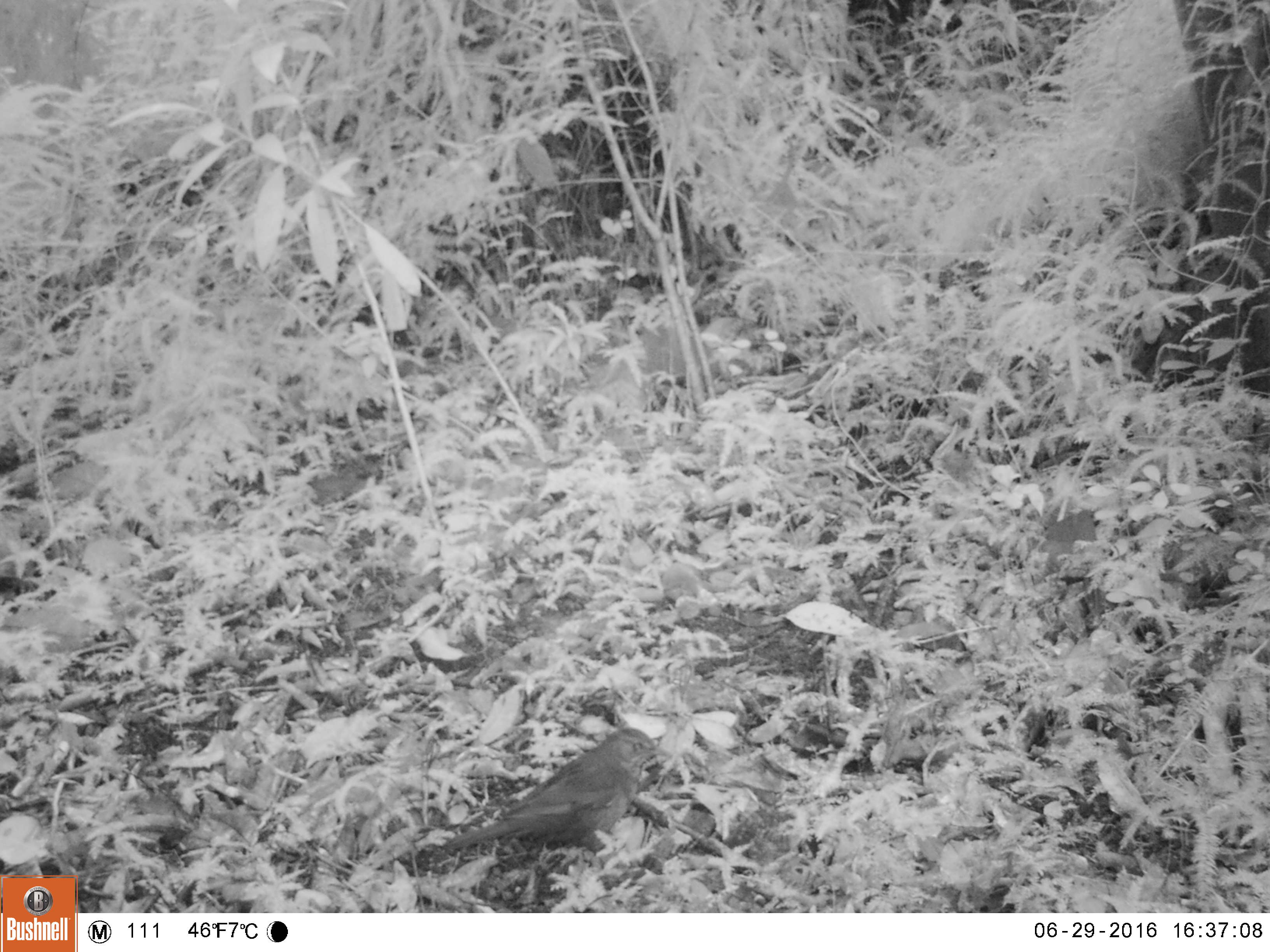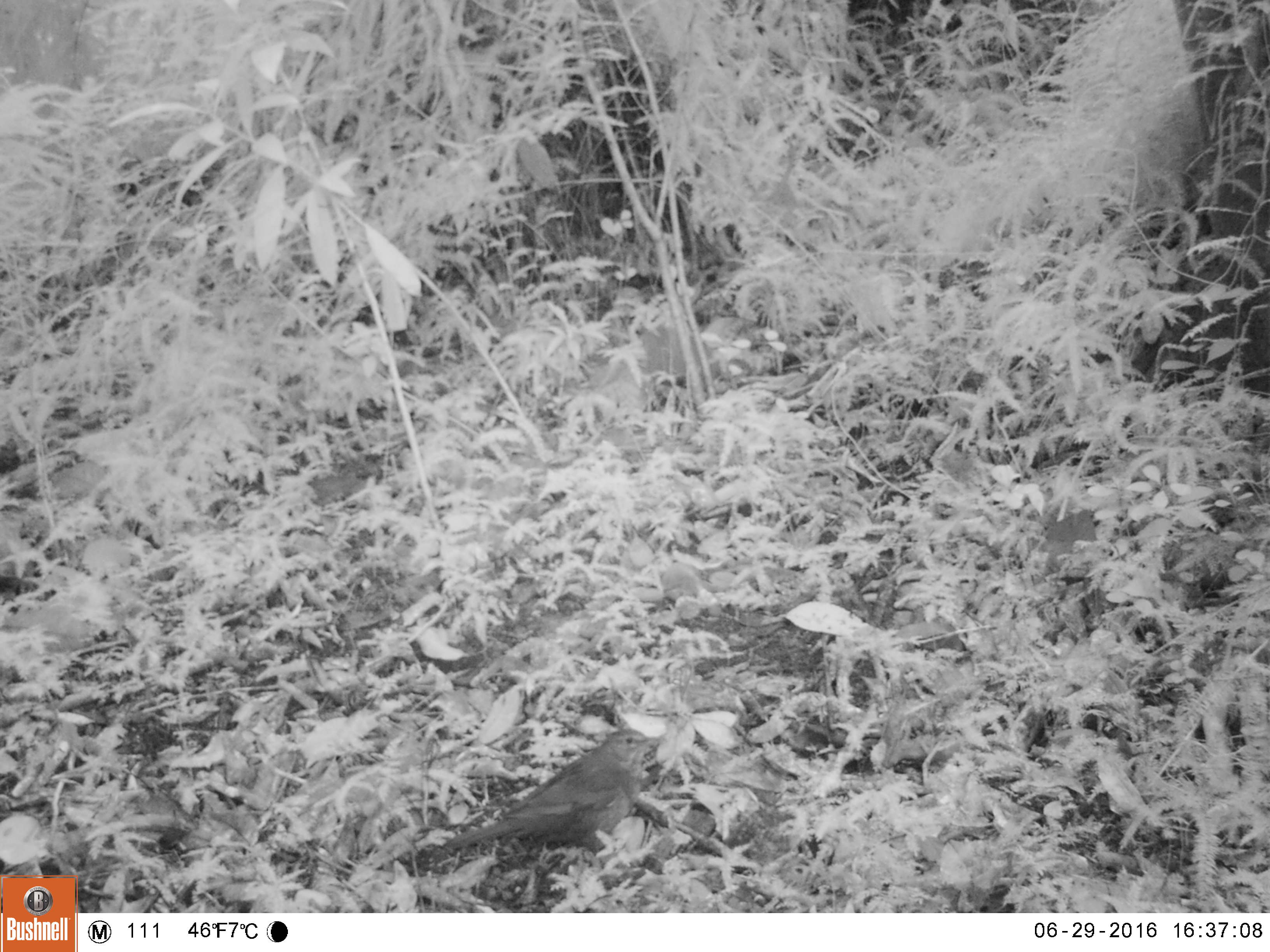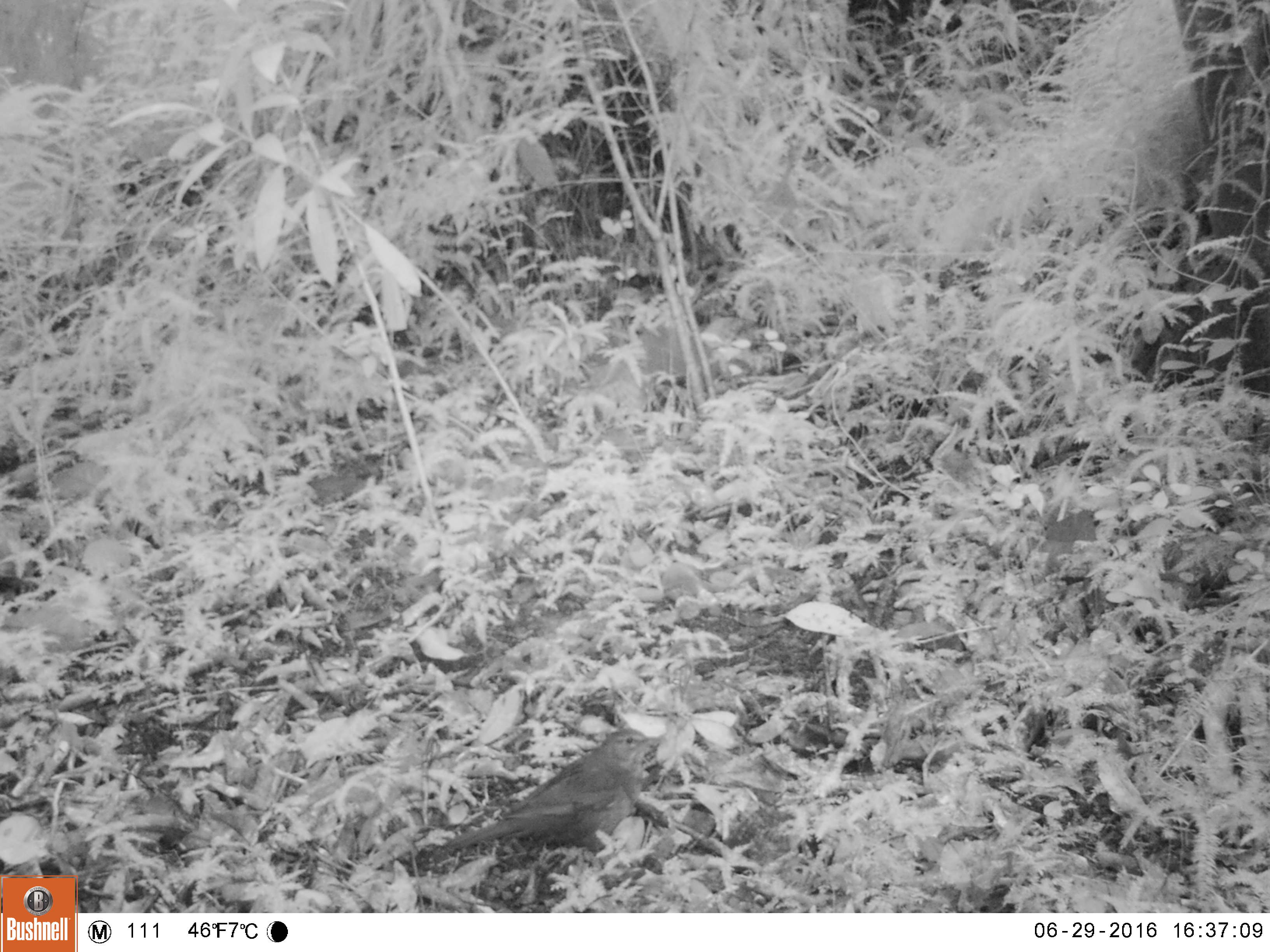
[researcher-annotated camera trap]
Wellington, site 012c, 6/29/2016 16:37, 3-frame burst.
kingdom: Animalia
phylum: Chordata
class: Aves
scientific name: Aves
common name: bird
Bird (Aves).